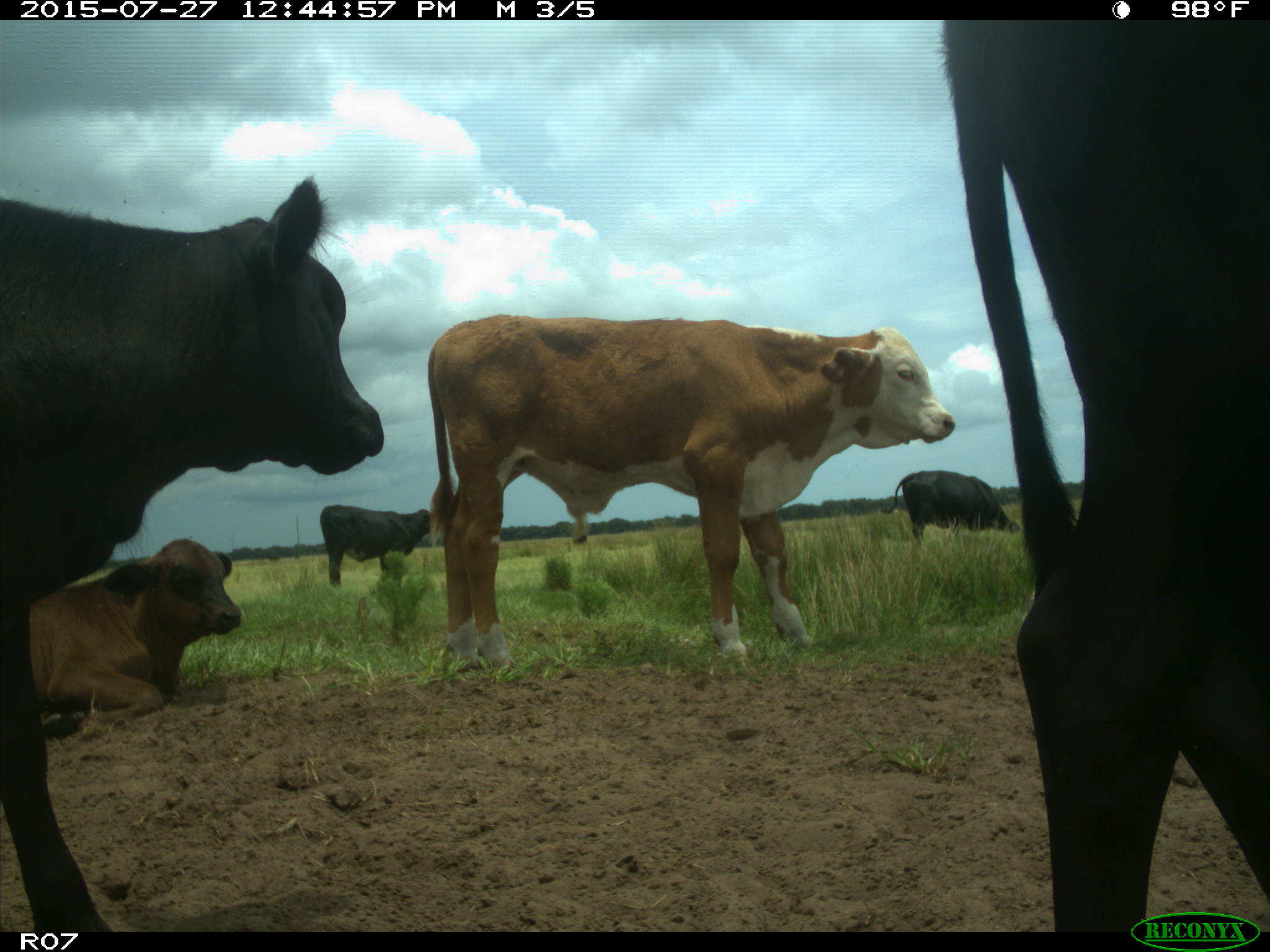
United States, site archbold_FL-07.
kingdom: Animalia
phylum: Chordata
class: Mammalia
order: Artiodactyla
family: Bovidae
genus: Bos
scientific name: Bos taurus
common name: domestic cow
Bos taurus (domestic cow).